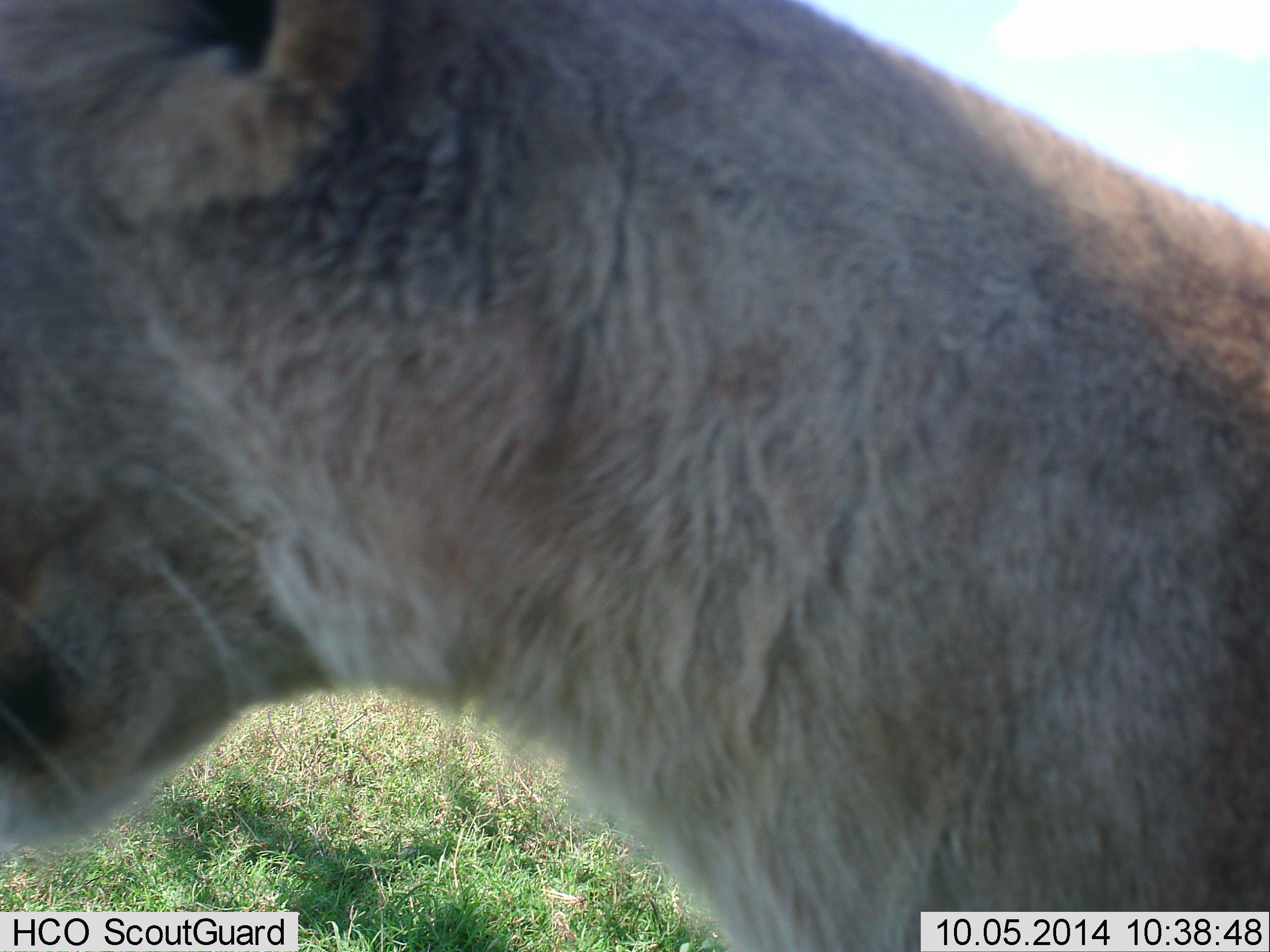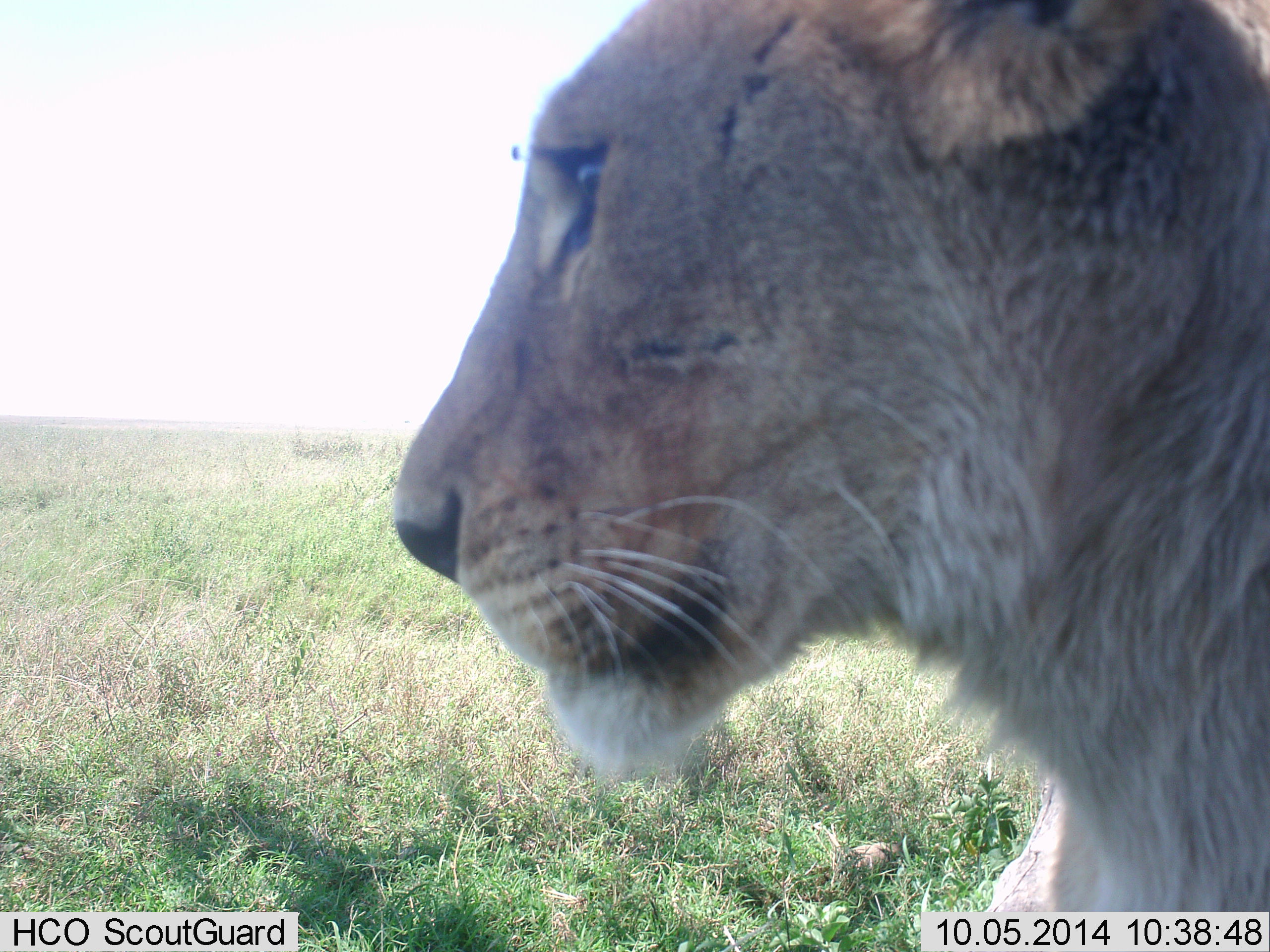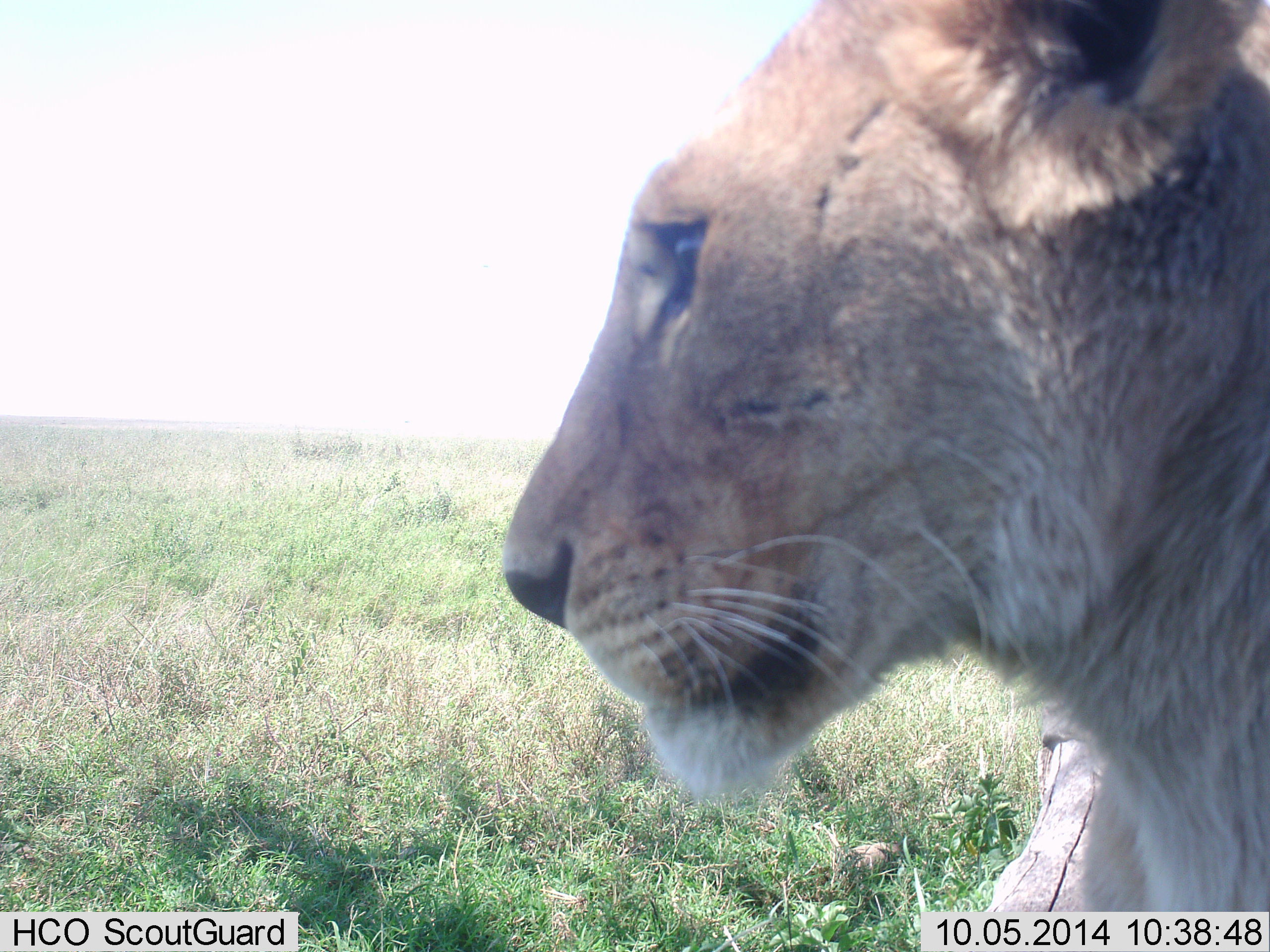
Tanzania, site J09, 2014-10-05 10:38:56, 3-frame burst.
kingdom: Animalia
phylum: Chordata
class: Mammalia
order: Carnivora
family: Felidae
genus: Panthera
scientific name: Panthera leo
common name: lion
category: lionfemale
Lionfemale (lion) (Panthera leo), count 1. Behavior (volunteer vote fractions): standing 20%, resting 20%, moving 60%, interacting 0%. Young present (vote fraction): 0%. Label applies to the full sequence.